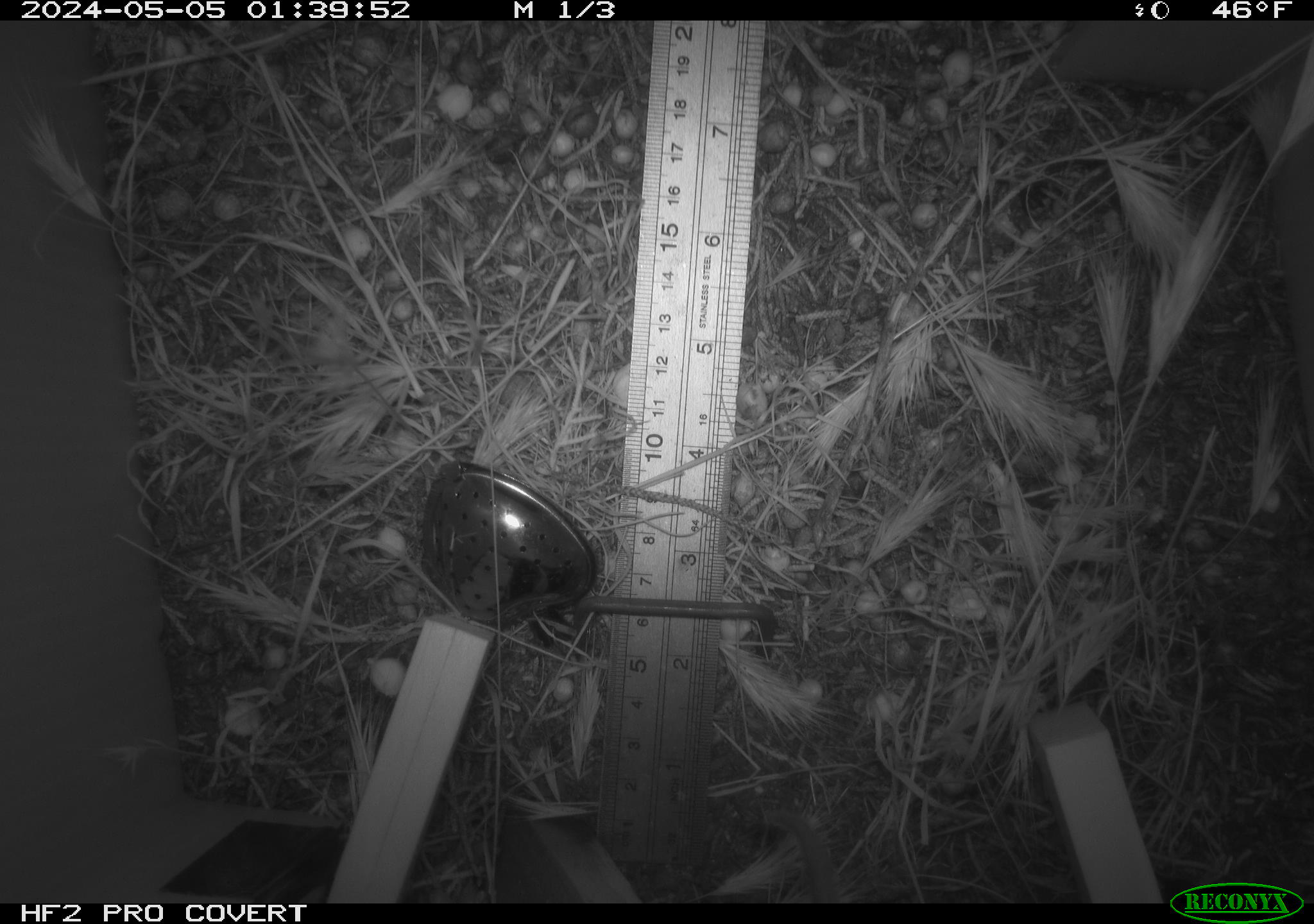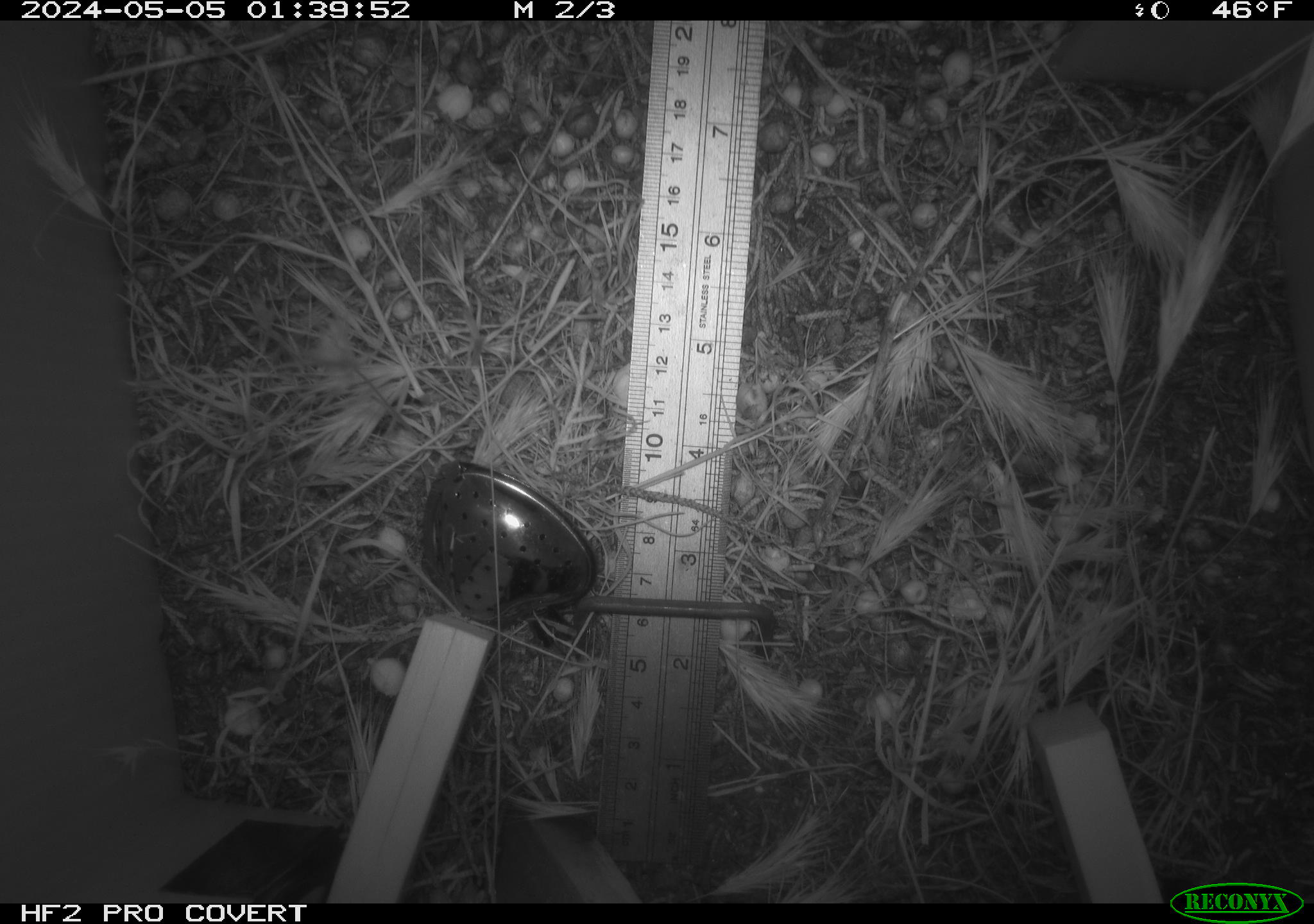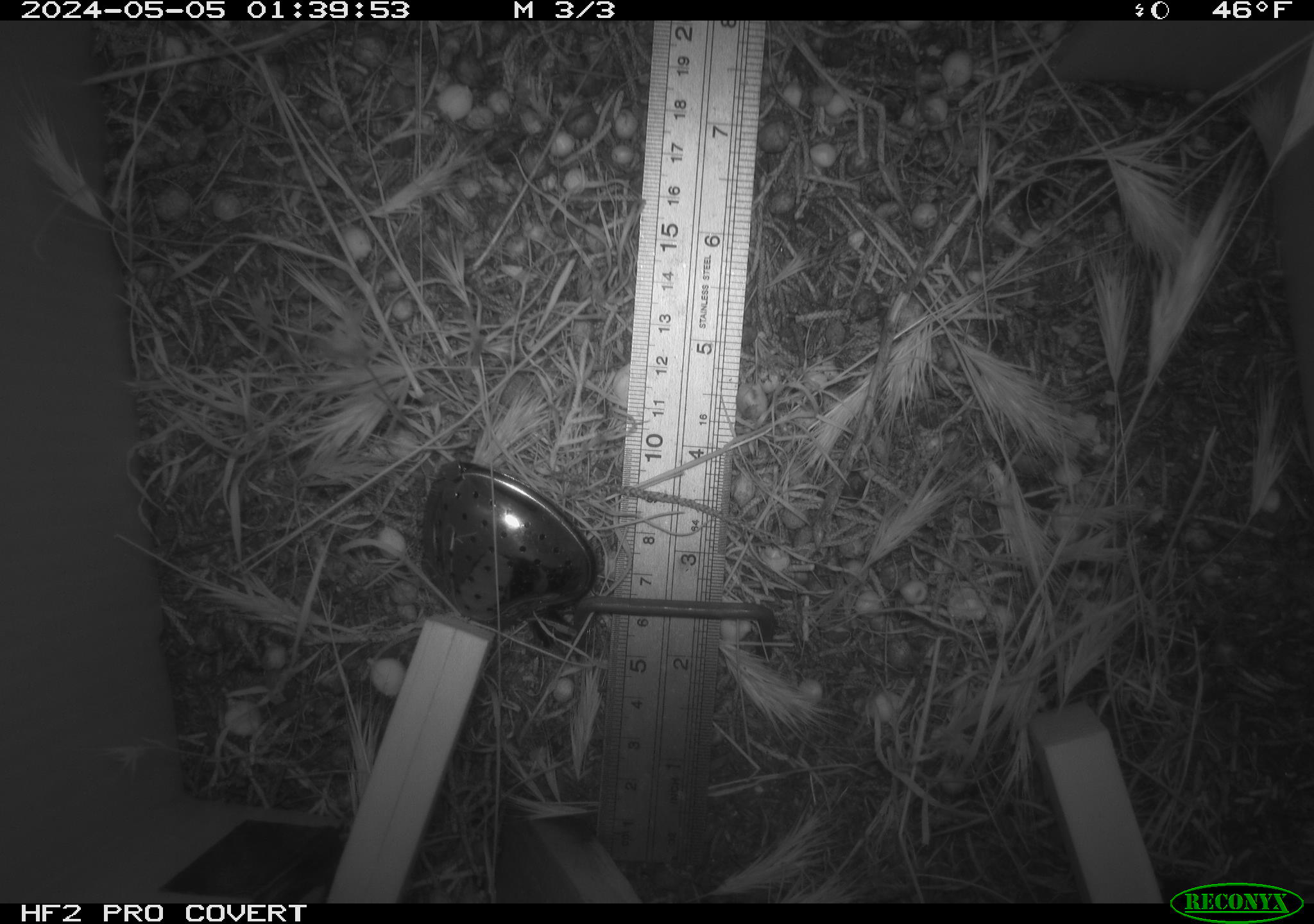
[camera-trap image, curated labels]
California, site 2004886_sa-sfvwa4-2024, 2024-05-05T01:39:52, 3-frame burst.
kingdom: Animalia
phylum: Chordata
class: Mammalia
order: Rodentia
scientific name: Rodentia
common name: mouse species